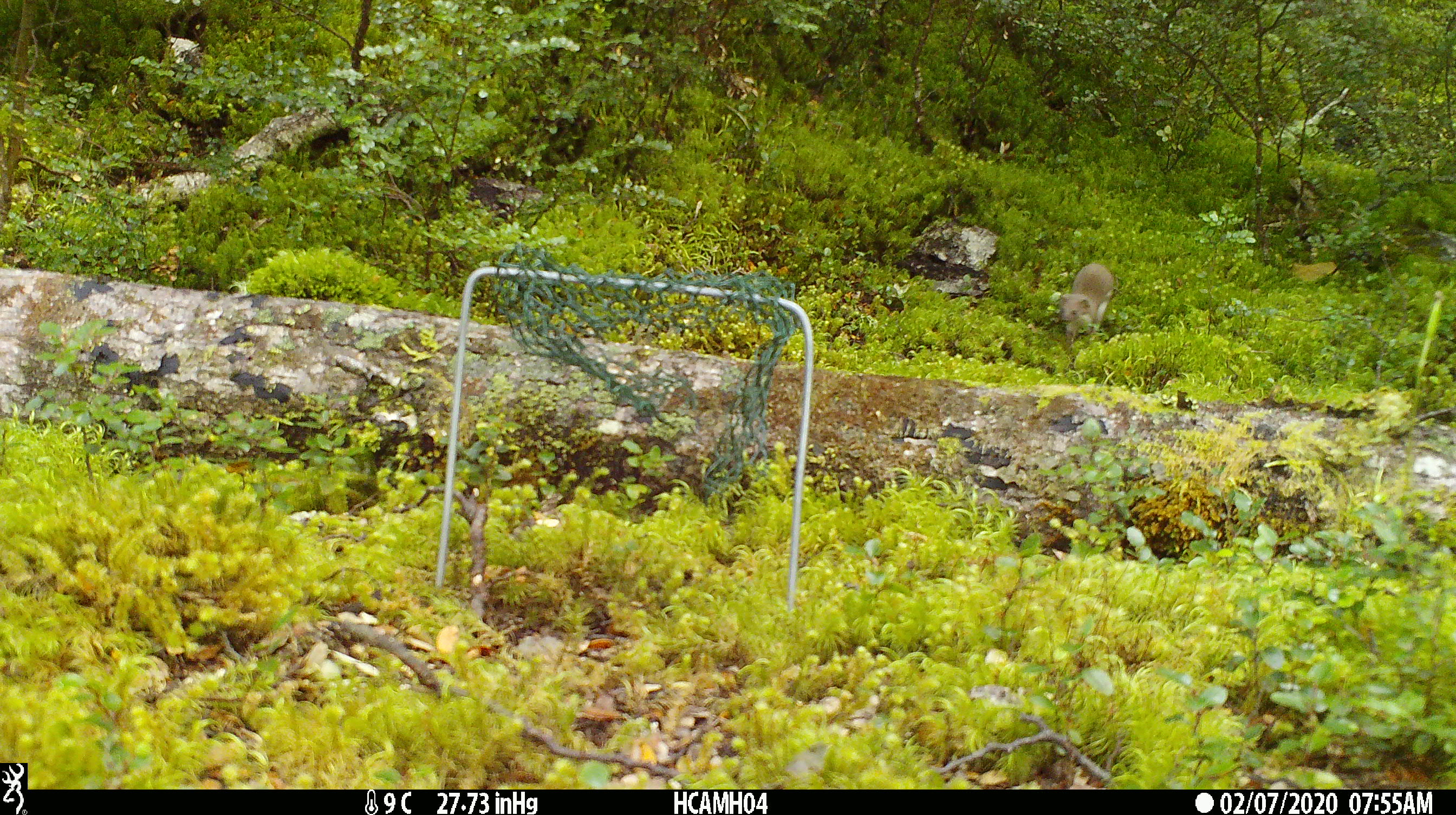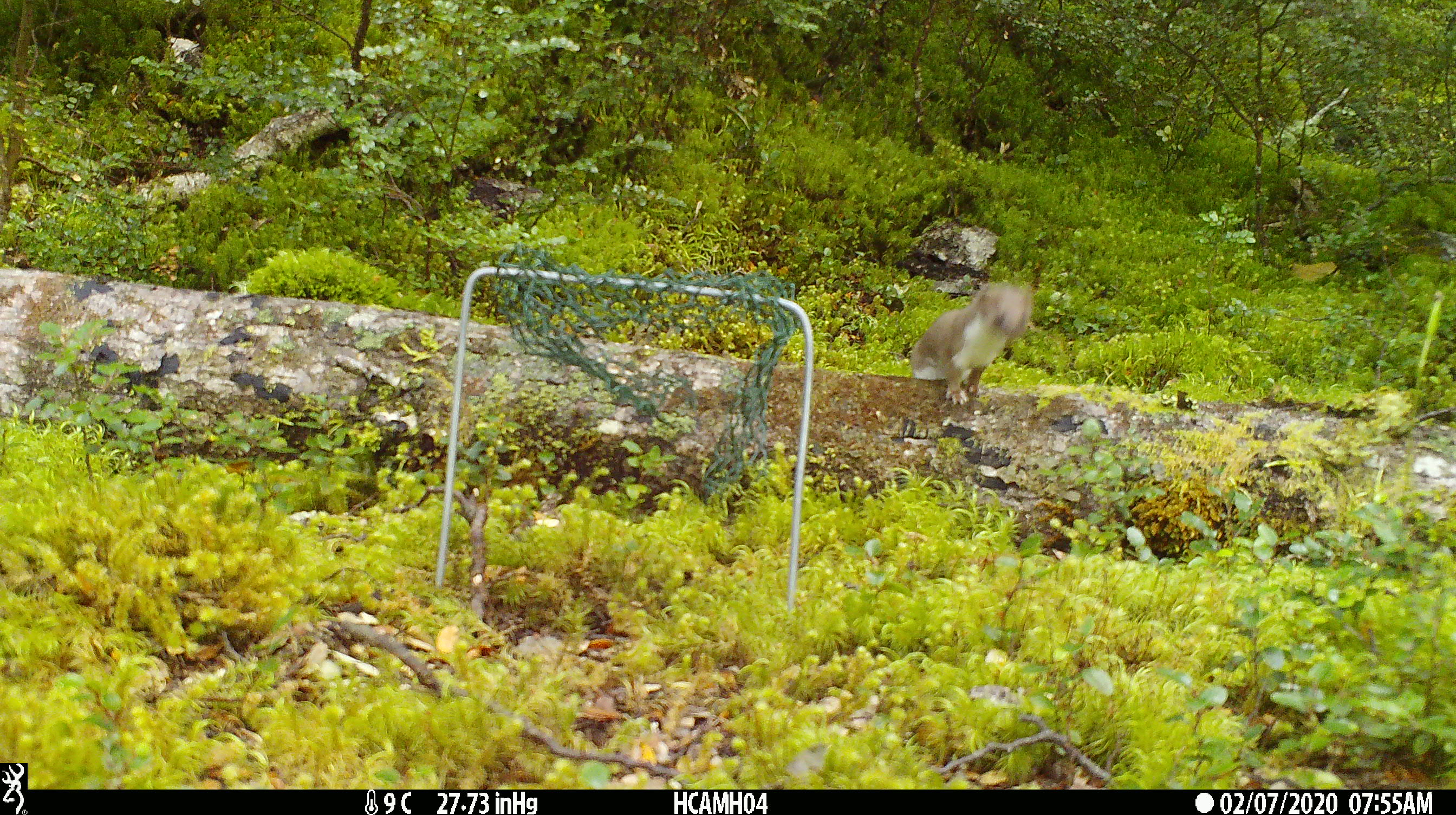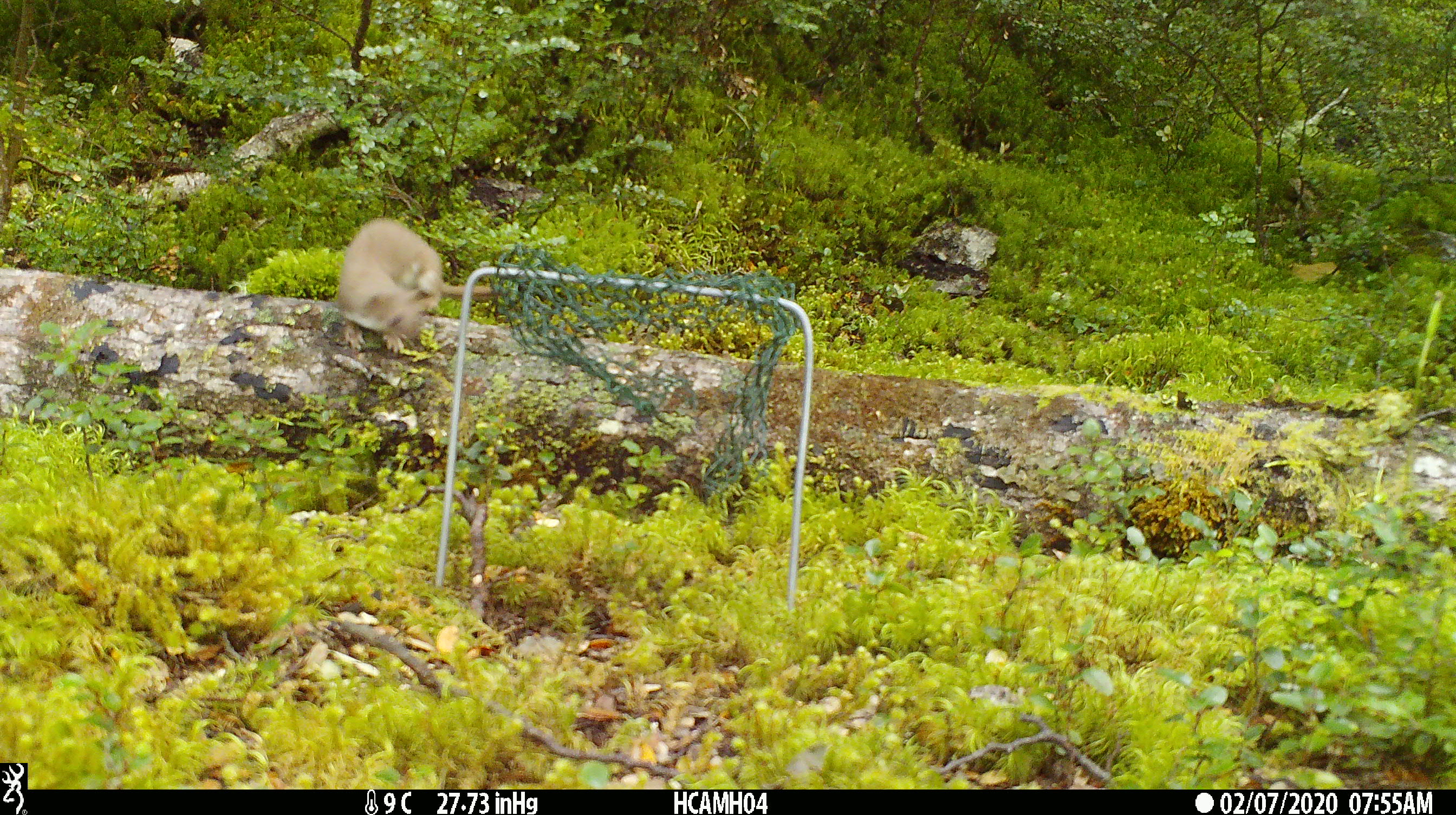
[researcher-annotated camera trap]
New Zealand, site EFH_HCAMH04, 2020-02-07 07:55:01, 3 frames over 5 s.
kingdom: Animalia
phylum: Chordata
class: Mammalia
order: Carnivora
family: Mustelidae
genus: Mustela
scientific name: Mustela nivalis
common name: least weasel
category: weasel